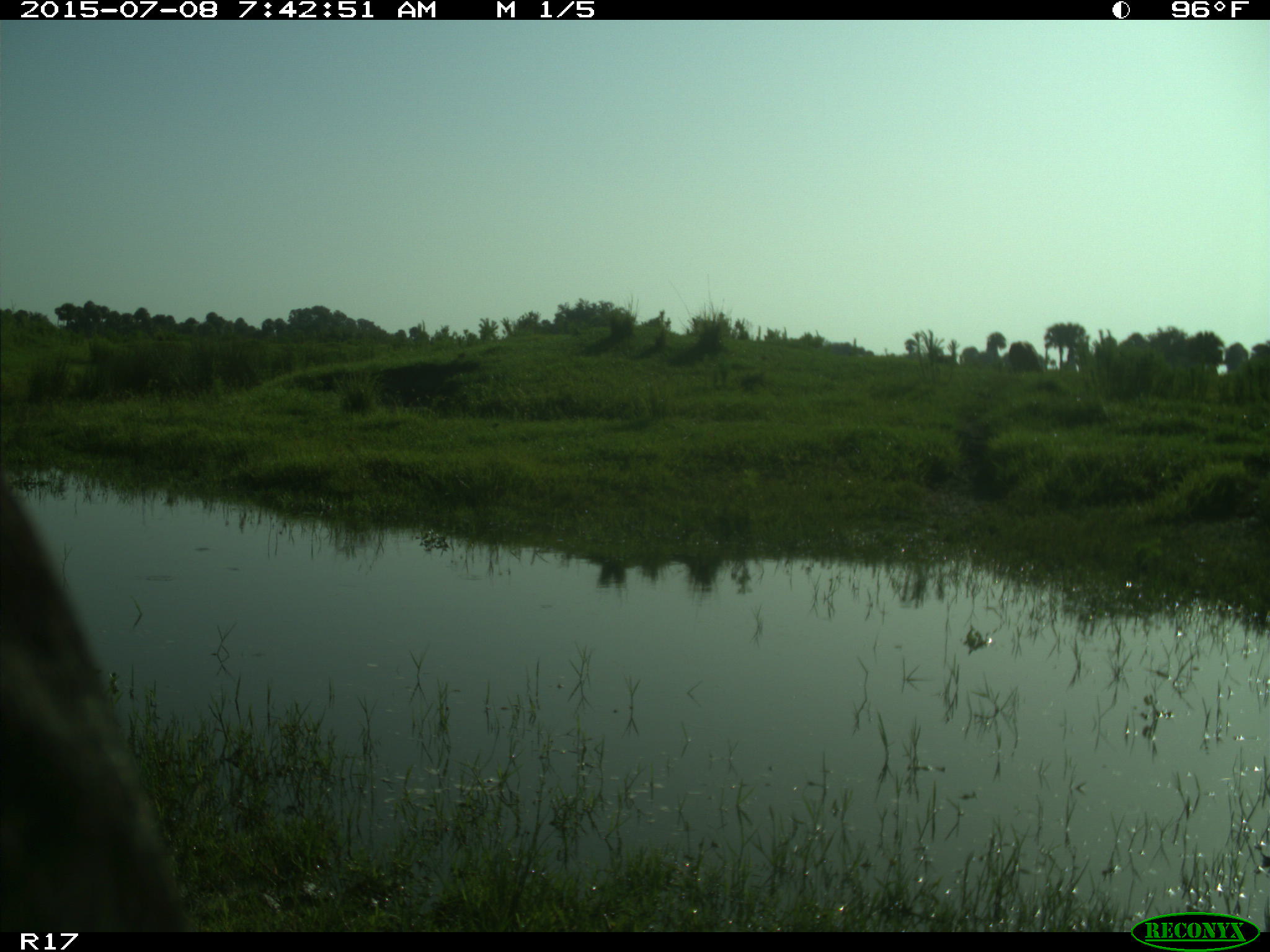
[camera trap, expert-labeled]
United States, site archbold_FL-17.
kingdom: Animalia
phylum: Chordata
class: Mammalia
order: Artiodactyla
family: Bovidae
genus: Bos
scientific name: Bos taurus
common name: domestic cow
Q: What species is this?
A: Bos taurus (domestic cow).